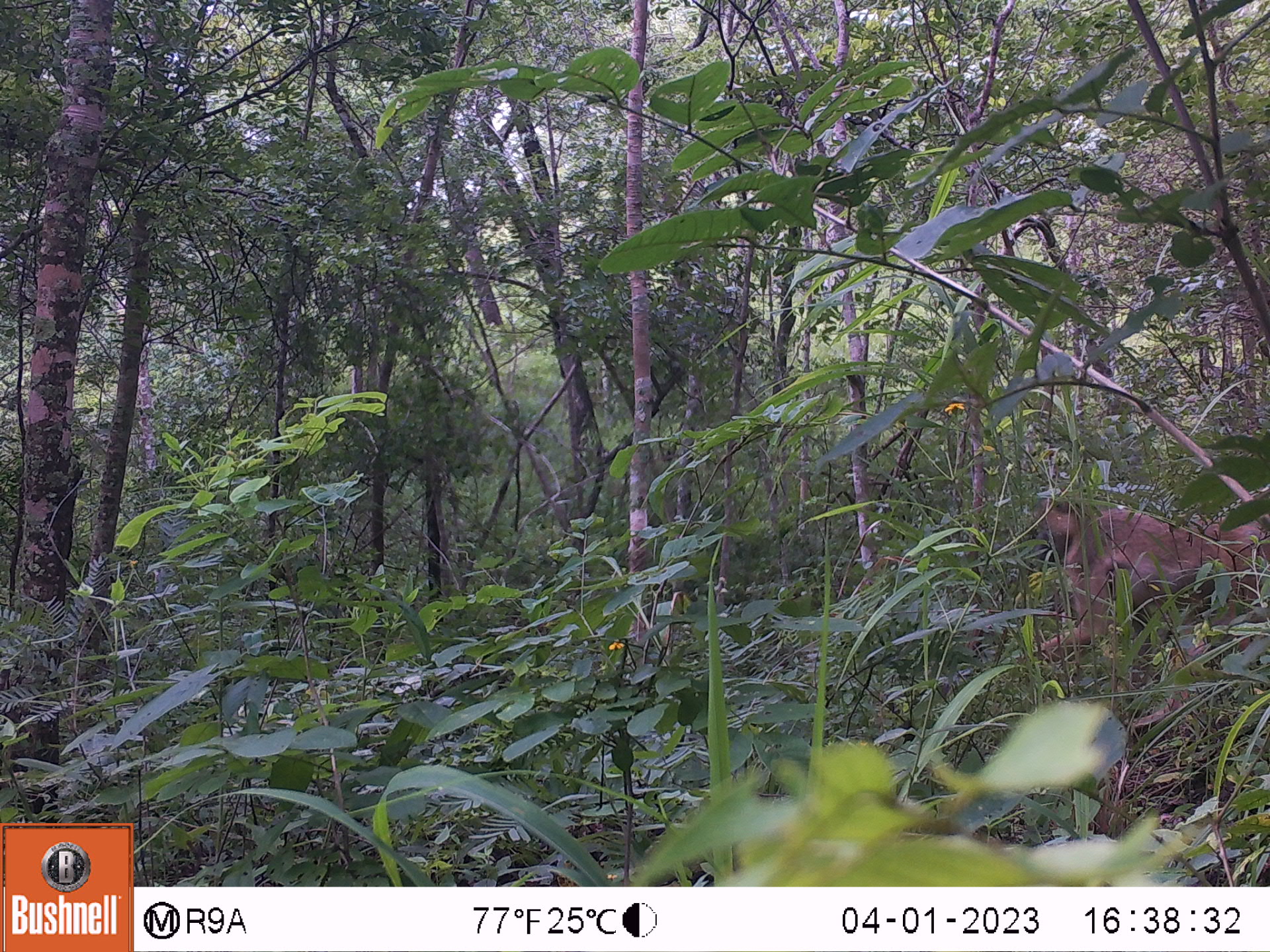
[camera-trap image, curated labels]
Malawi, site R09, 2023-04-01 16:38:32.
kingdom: Animalia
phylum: Chordata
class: Mammalia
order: Primates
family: Cercopithecidae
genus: Papio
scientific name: Papio cynocephalus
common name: yellow baboon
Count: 1.